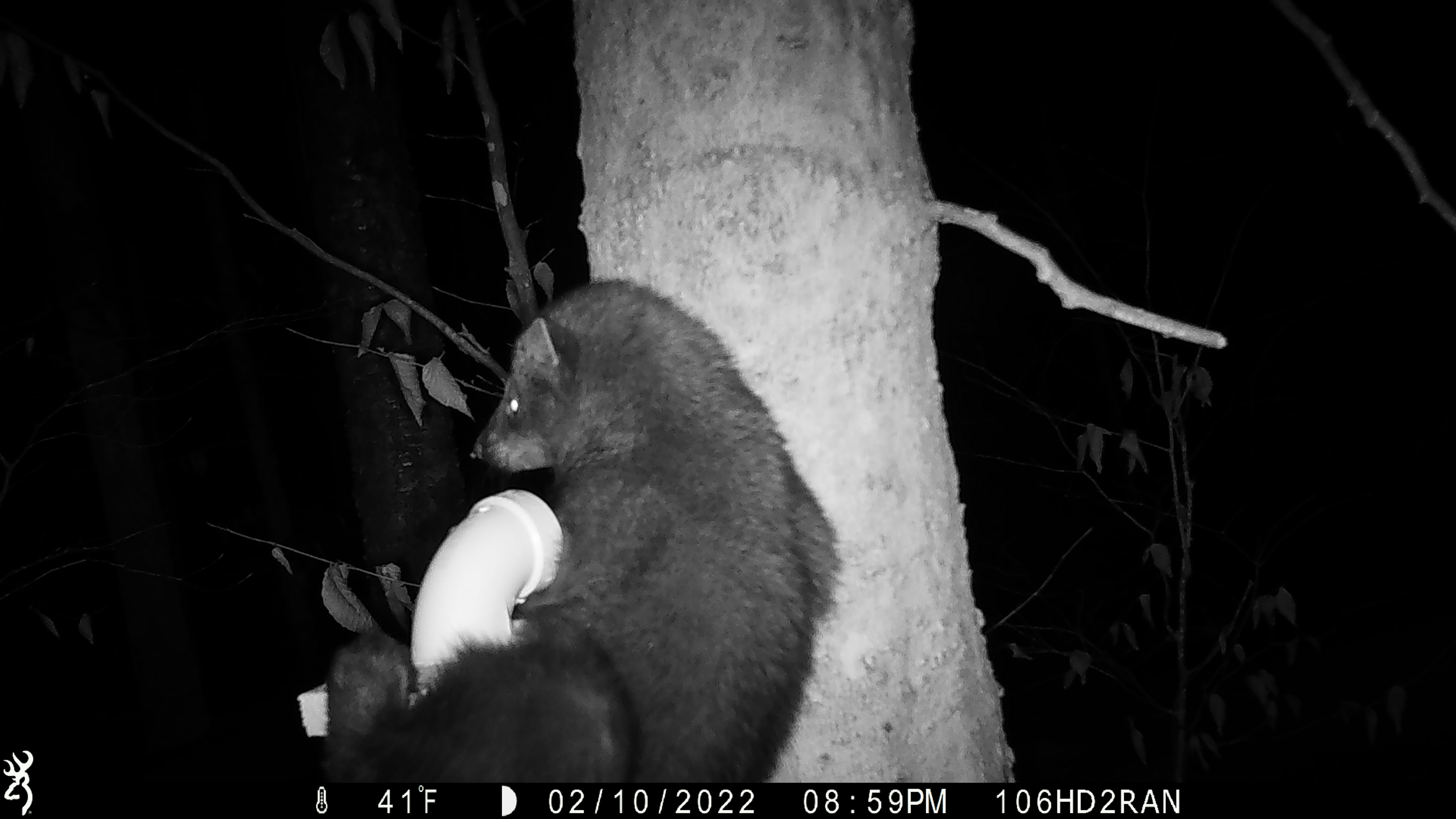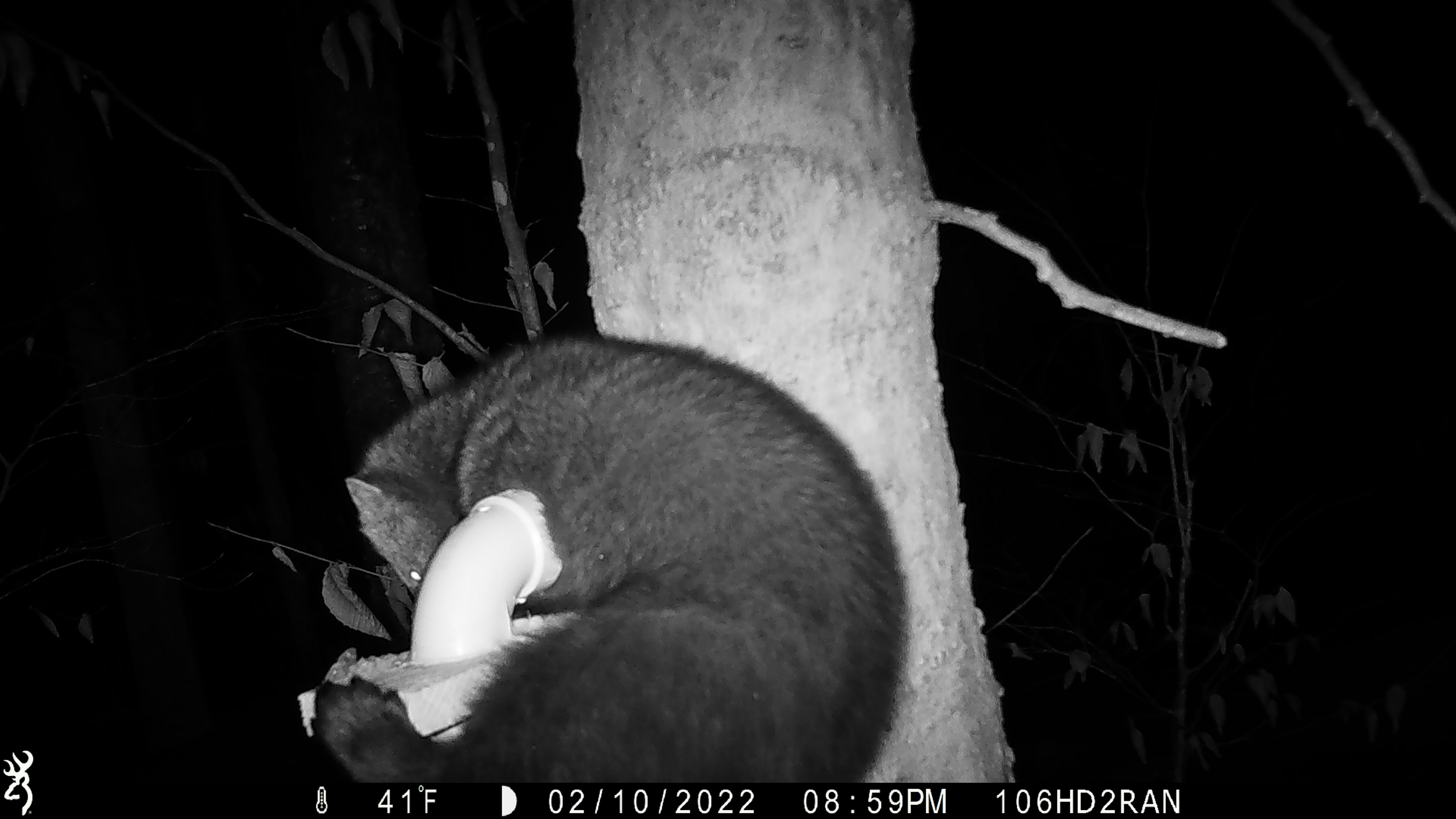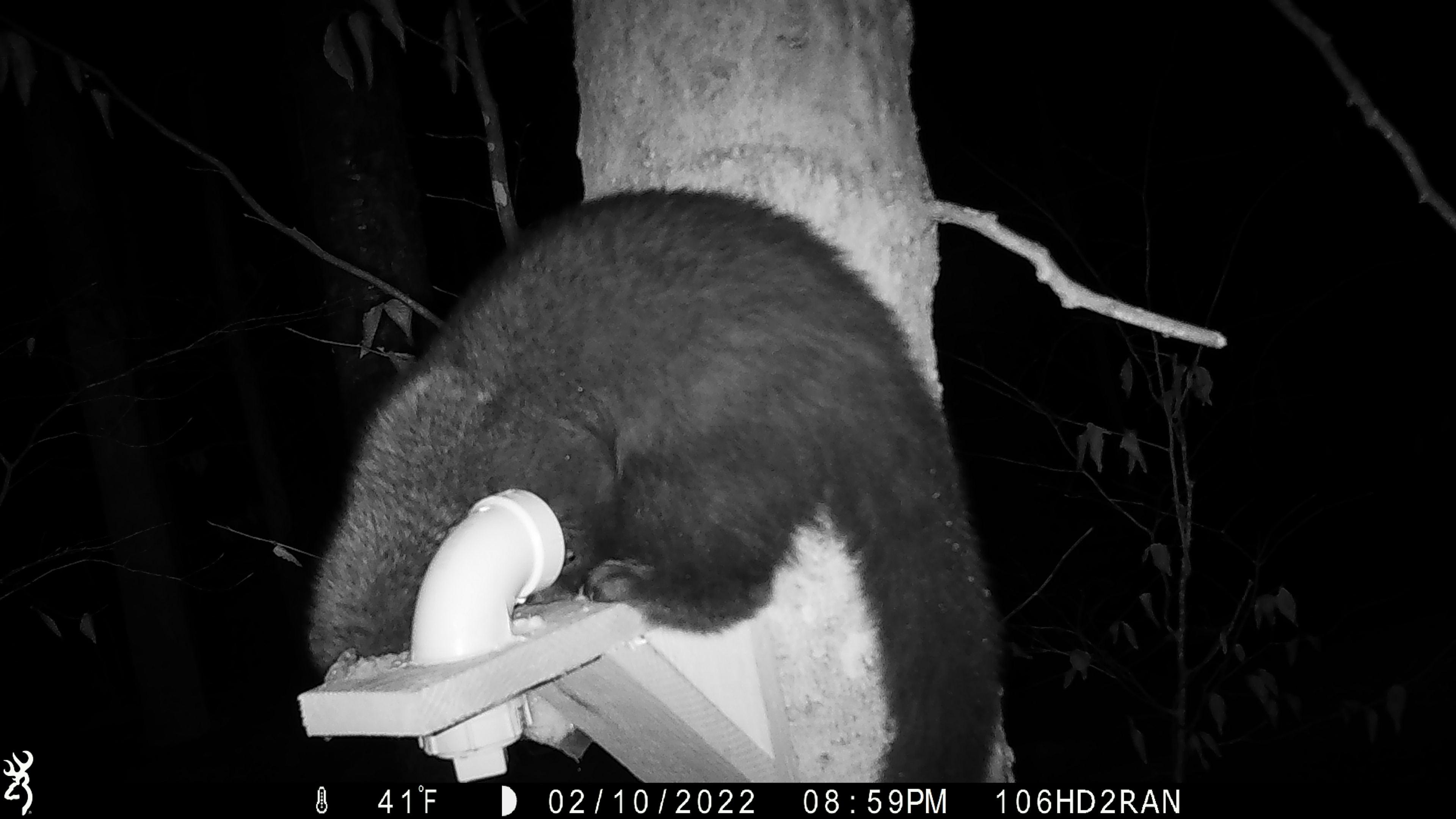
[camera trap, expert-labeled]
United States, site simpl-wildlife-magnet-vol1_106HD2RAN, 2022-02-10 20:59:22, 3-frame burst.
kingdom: Animalia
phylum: Chordata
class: Mammalia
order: Carnivora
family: Mustelidae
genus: Pekania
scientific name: Pekania pennanti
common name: fisher